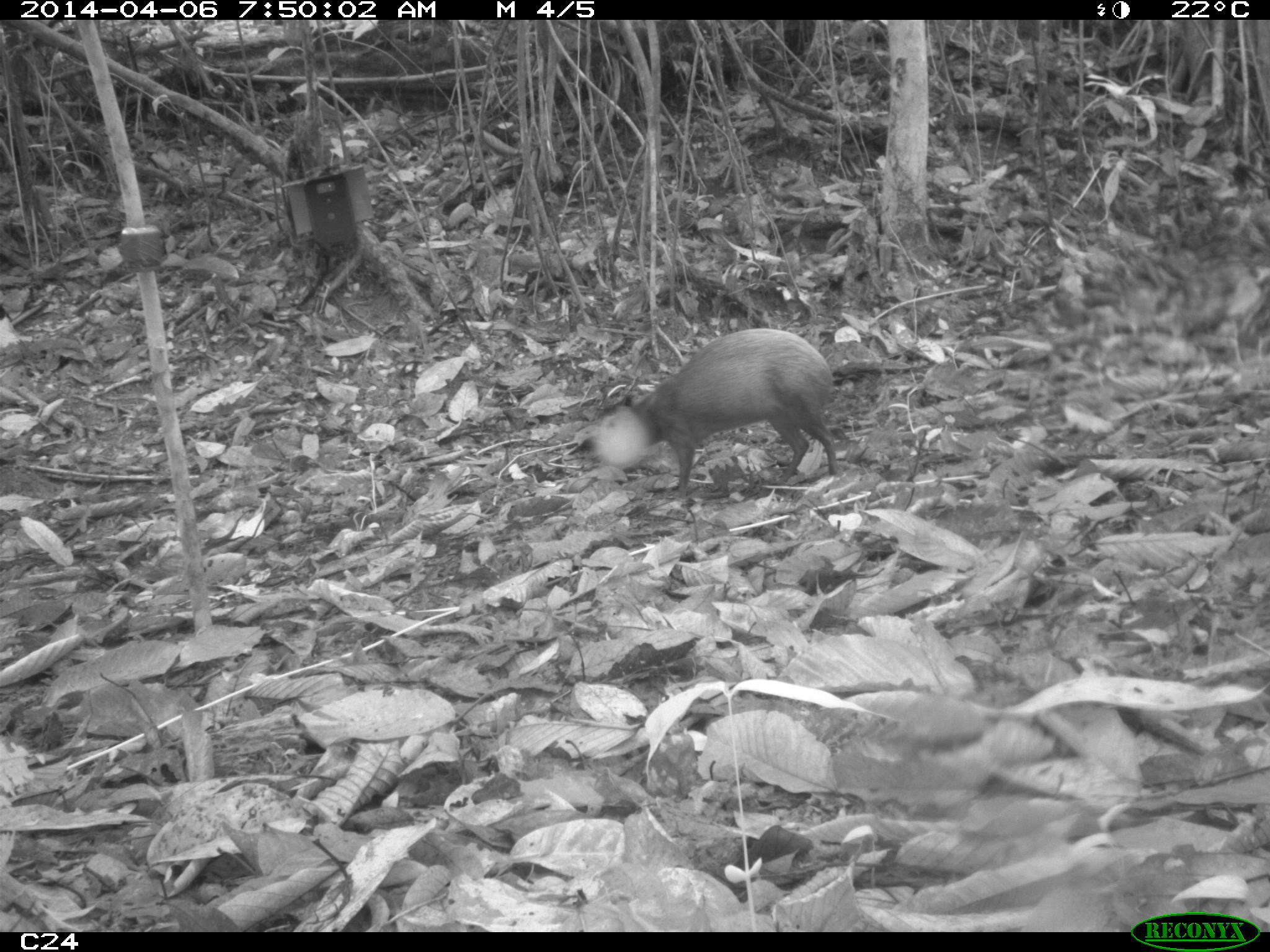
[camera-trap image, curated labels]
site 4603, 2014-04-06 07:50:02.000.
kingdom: Animalia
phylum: Chordata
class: Mammalia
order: Rodentia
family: Dasyproctidae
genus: Dasyprocta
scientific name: Dasyprocta leporina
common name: red-rumped agouti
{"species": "Dasyprocta leporina (red-rumped agouti)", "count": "1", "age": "adult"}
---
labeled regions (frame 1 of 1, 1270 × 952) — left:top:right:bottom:
dasyprocta leporina: 596:326:838:504